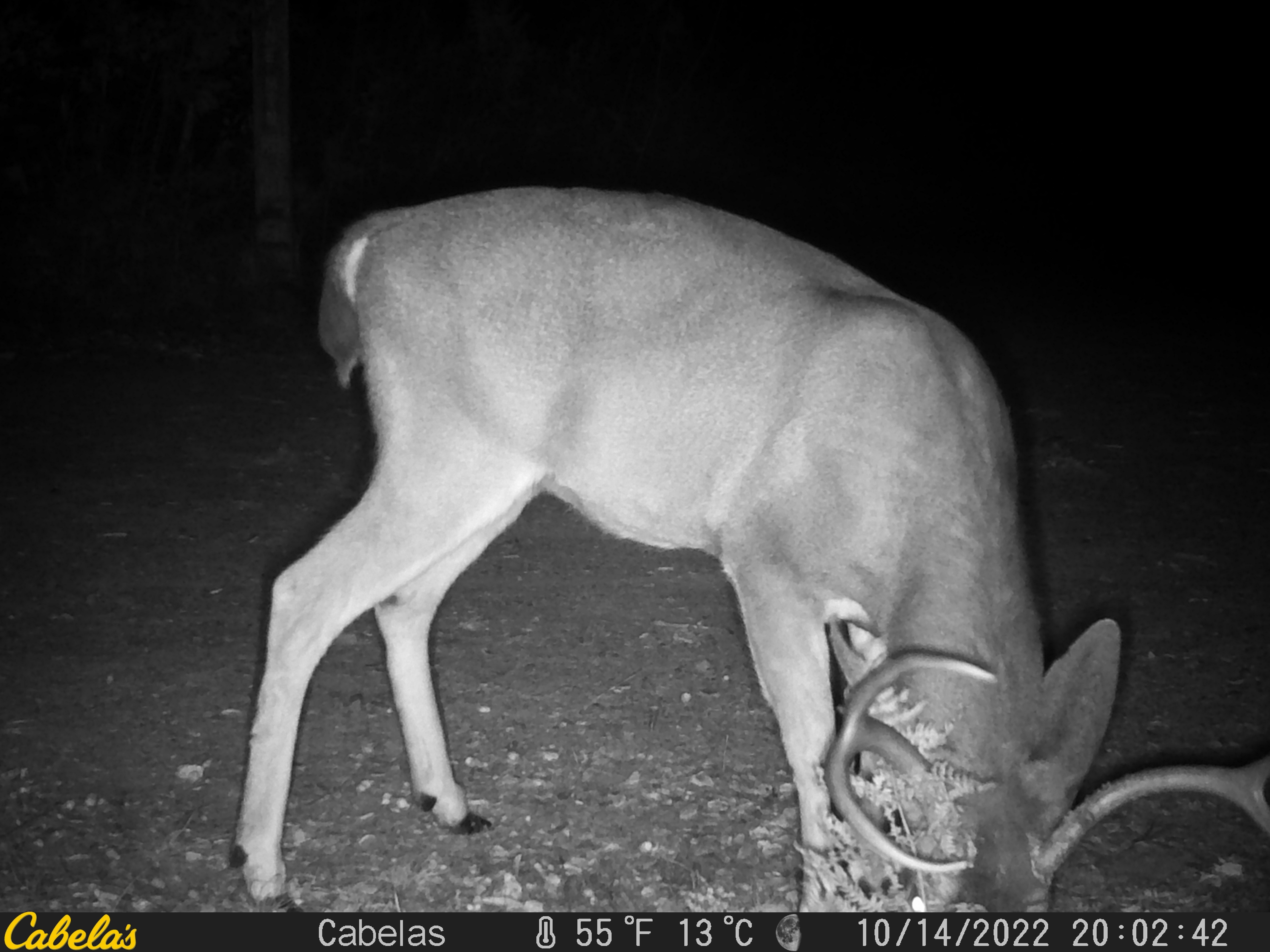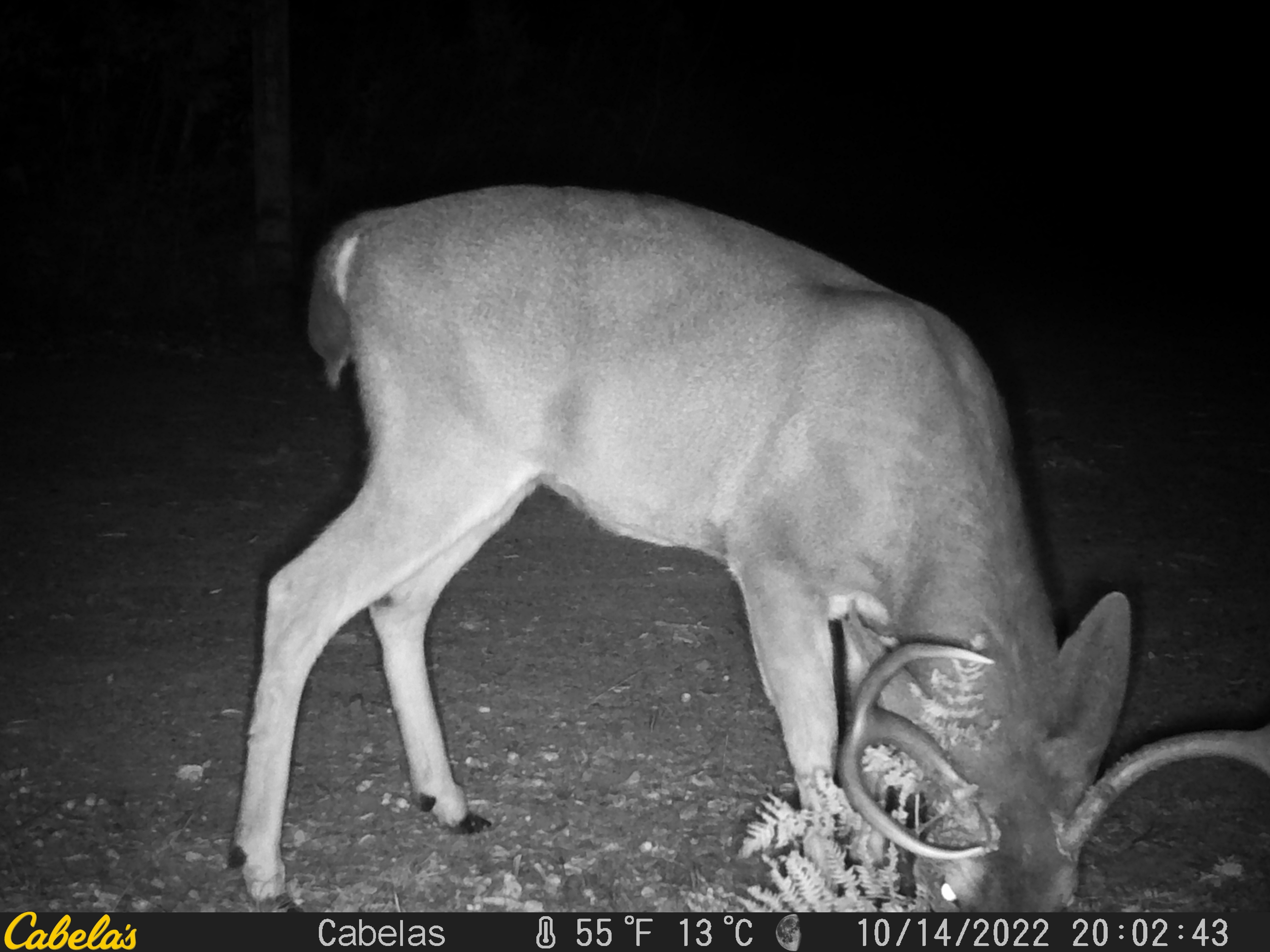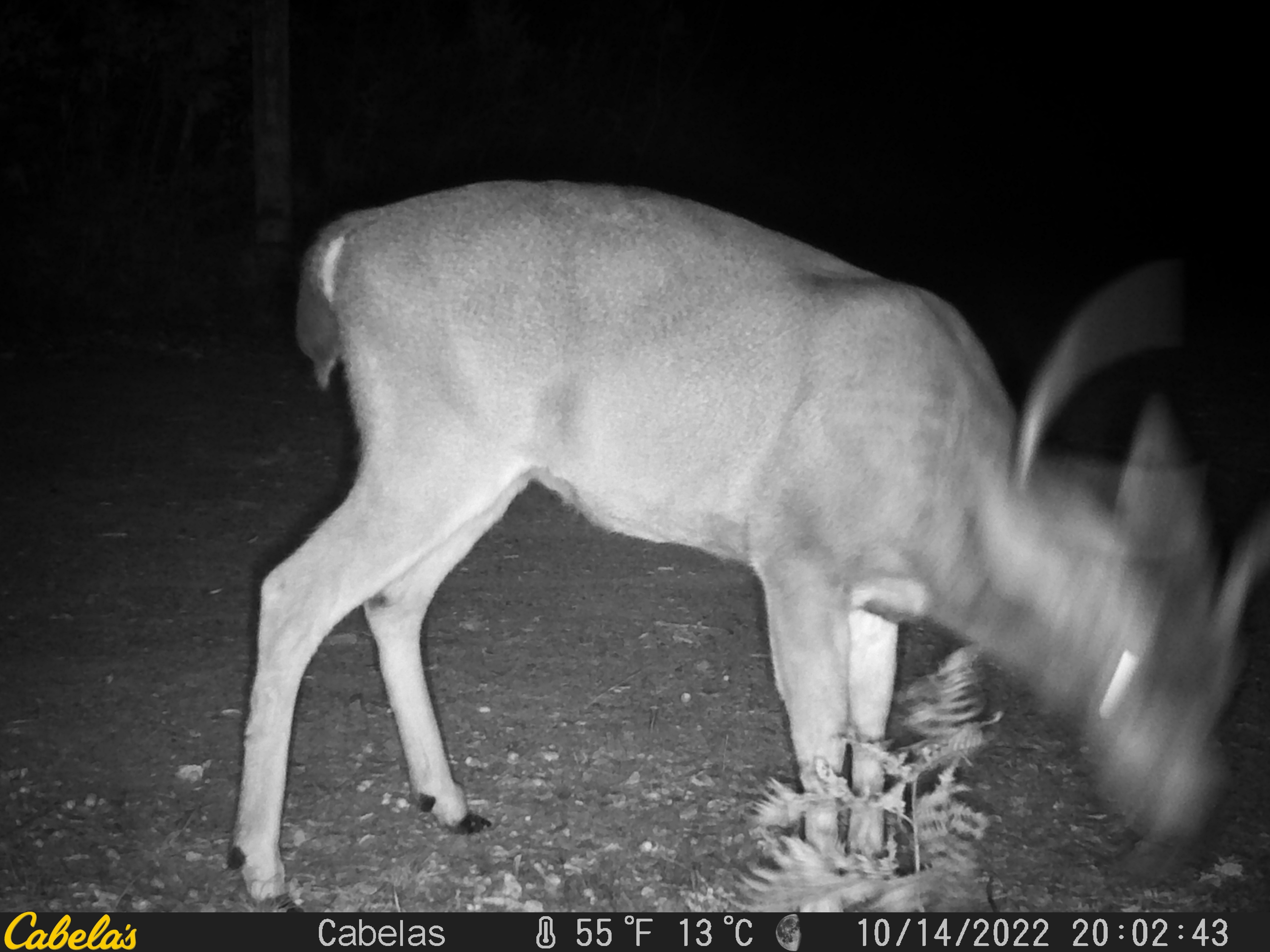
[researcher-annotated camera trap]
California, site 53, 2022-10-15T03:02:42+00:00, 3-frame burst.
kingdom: Animalia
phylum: Chordata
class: Mammalia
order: Artiodactyla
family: Cervidae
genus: Odocoileus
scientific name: Odocoileus hemionus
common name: mule deer